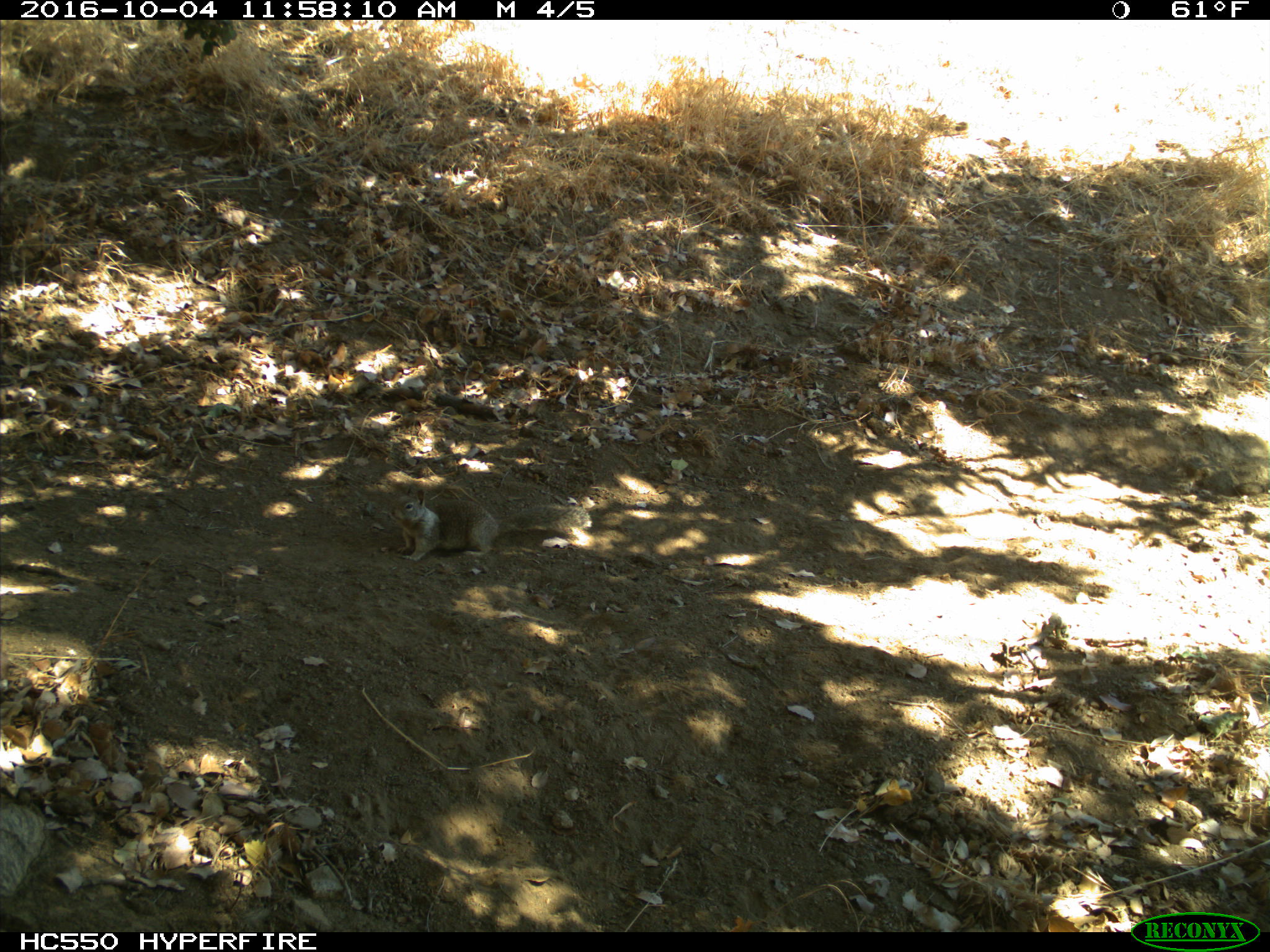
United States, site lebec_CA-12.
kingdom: Animalia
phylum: Chordata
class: Mammalia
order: Rodentia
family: Sciuridae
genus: Otospermophilus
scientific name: Otospermophilus beecheyi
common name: california ground squirrel